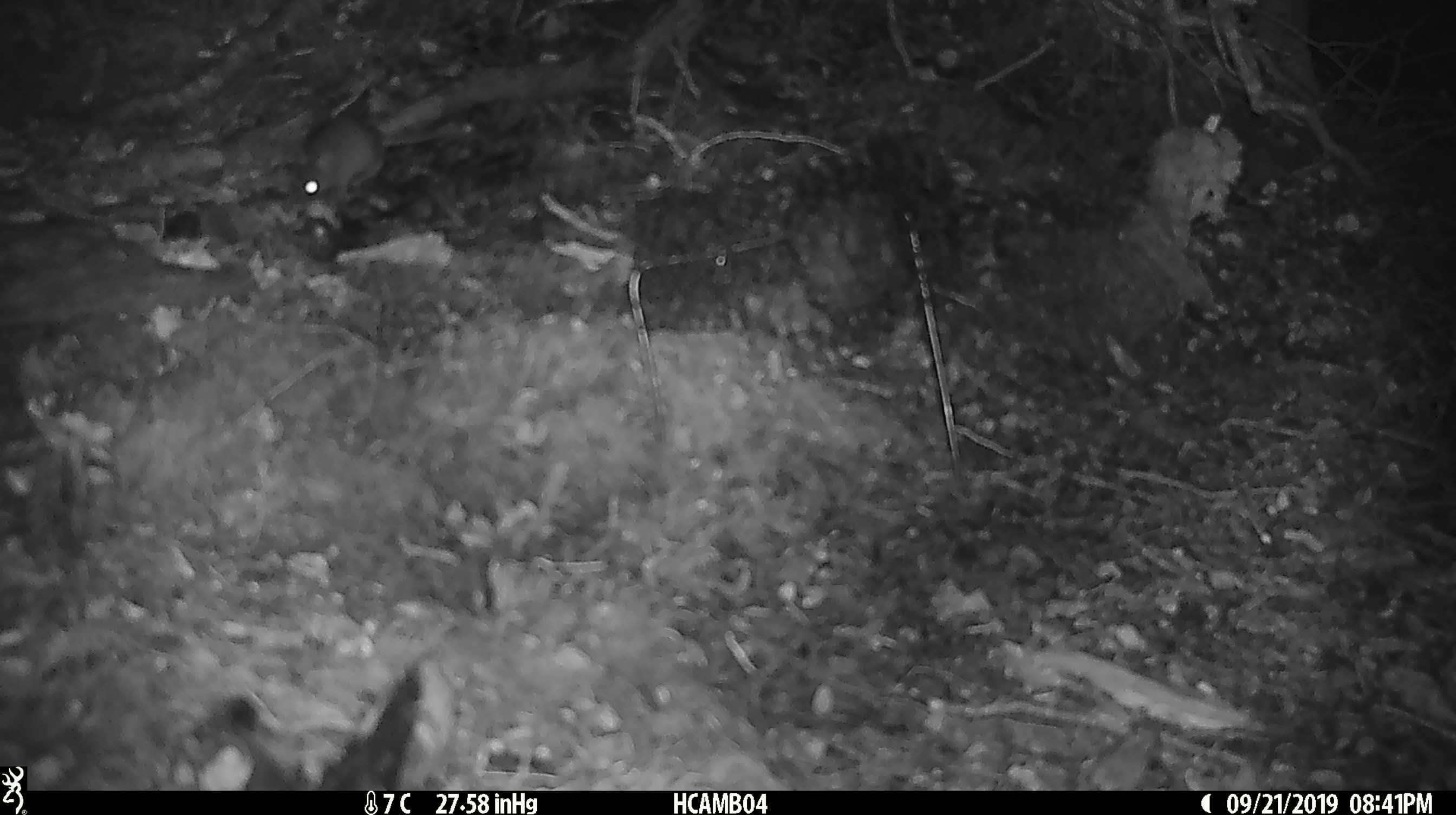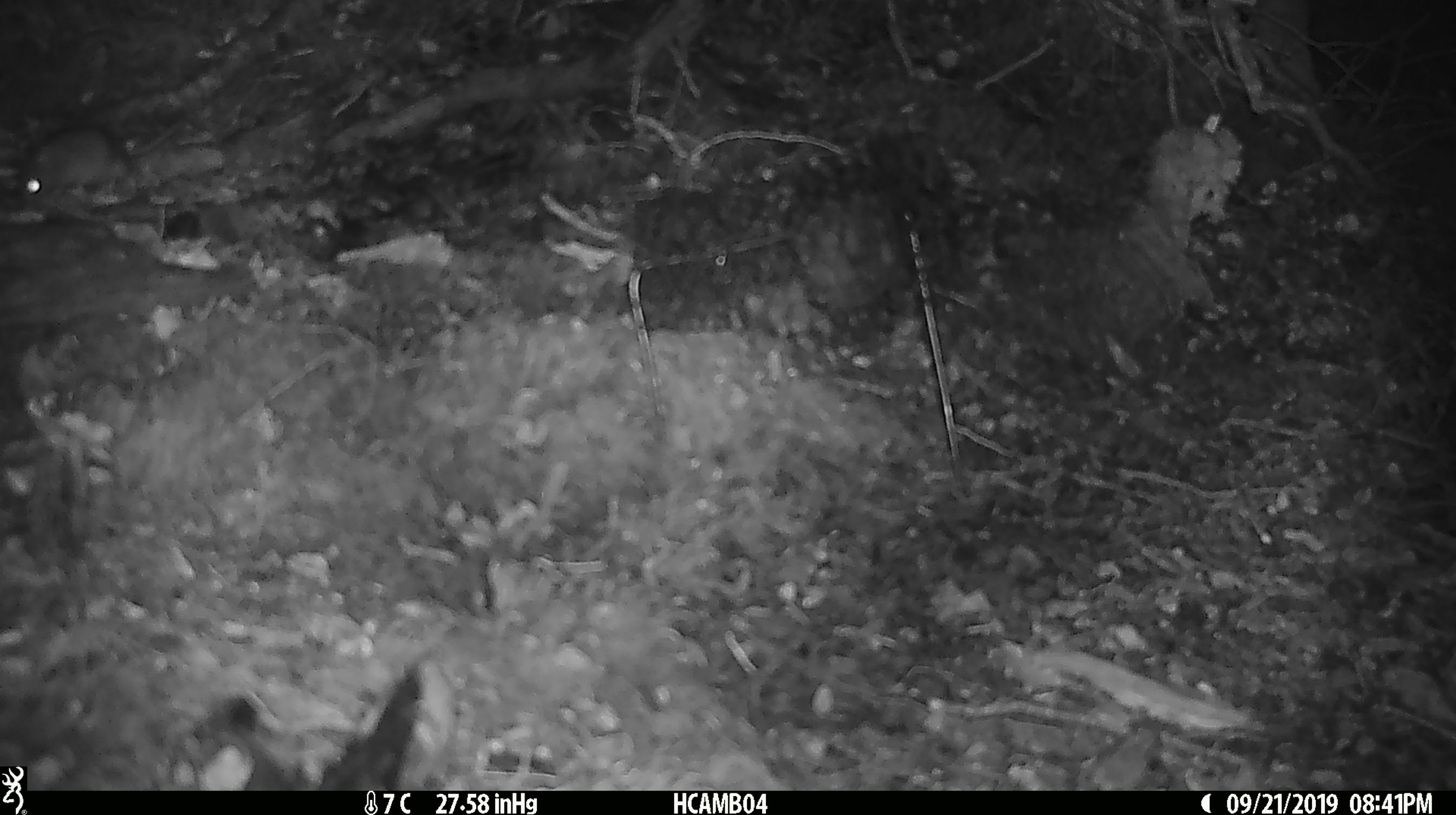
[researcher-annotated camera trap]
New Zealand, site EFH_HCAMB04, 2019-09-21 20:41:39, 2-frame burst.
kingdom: Animalia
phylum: Chordata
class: Mammalia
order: Rodentia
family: Muridae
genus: Mus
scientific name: Mus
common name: mouse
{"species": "mouse (Mus)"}